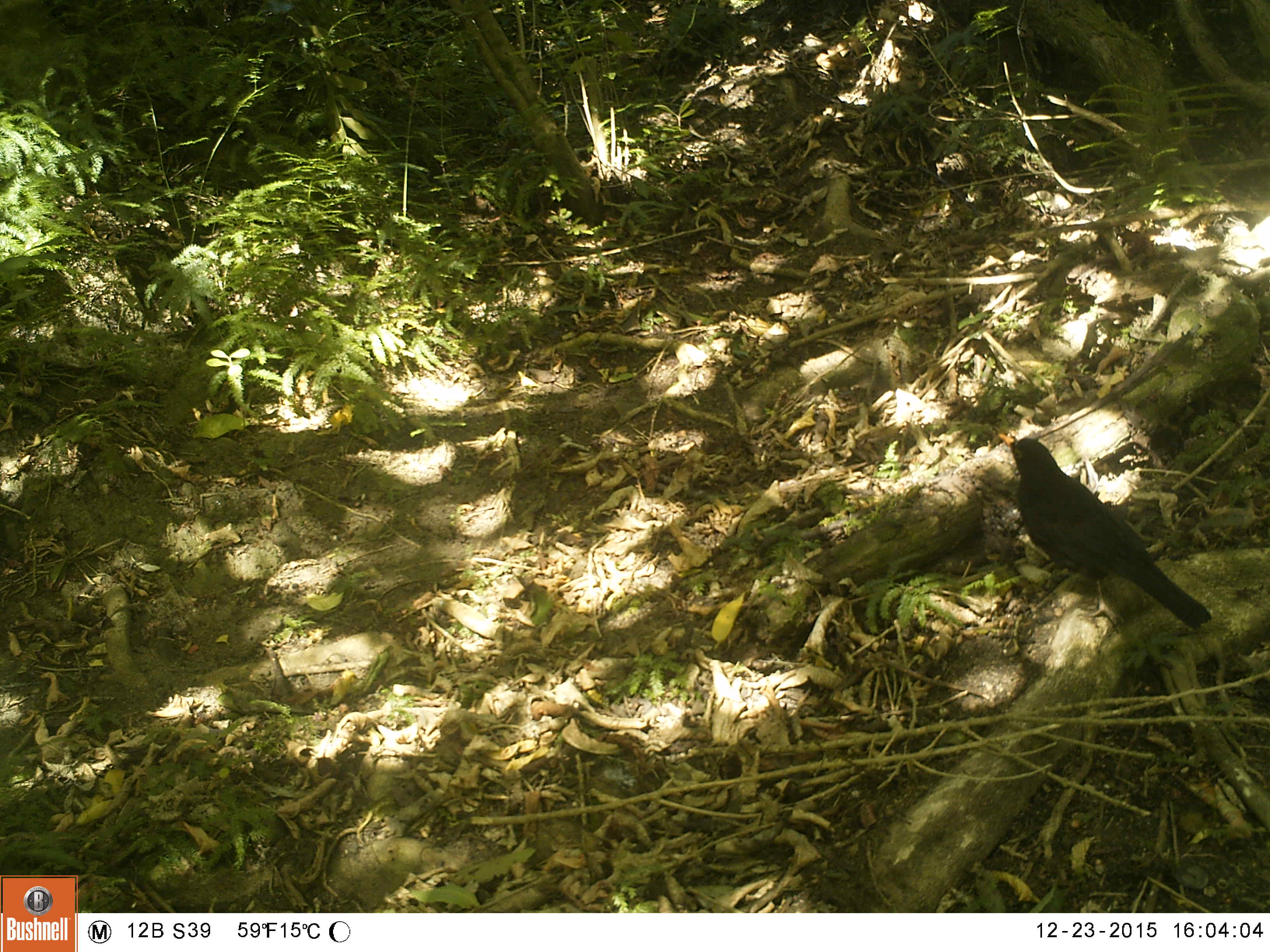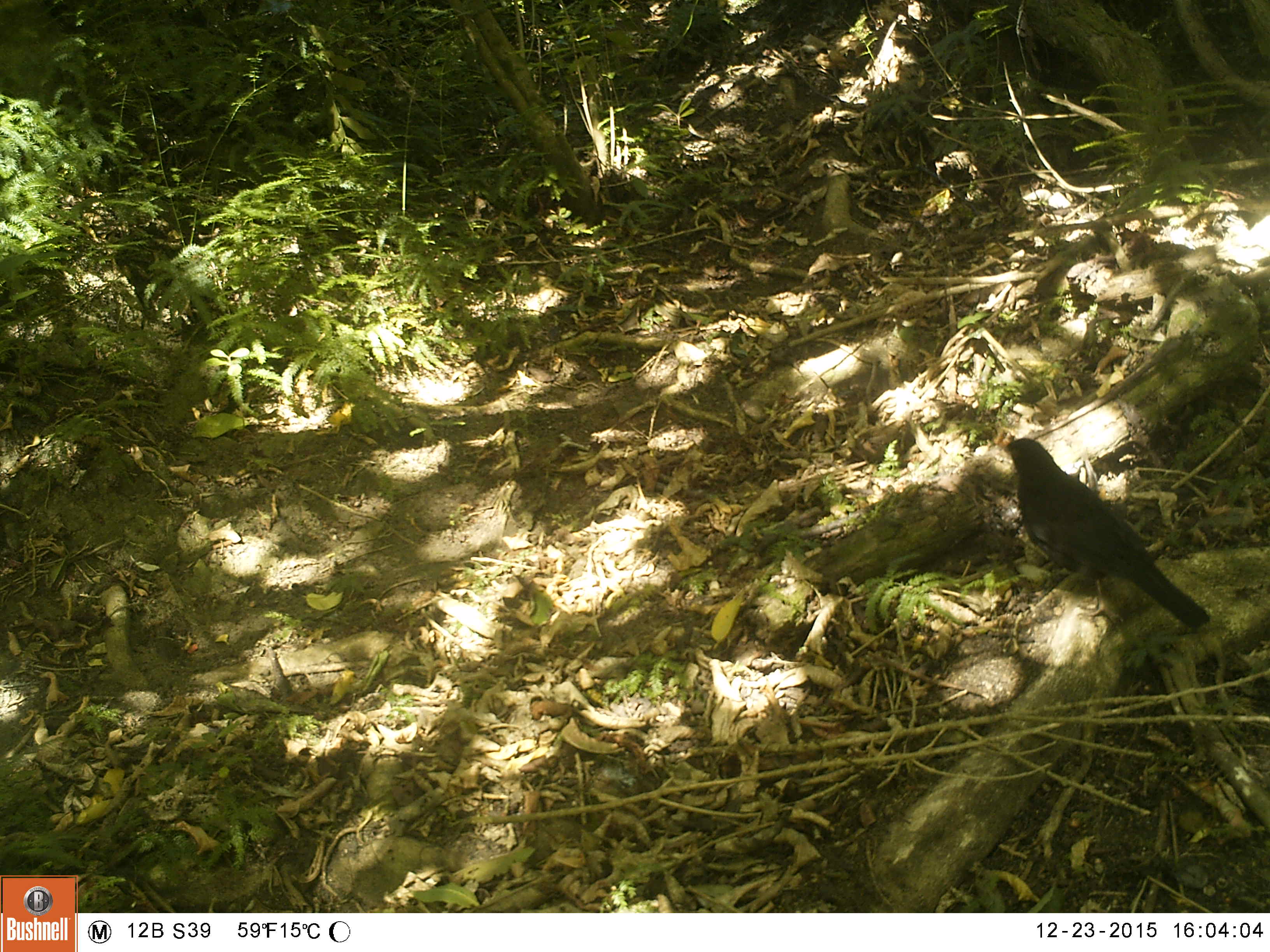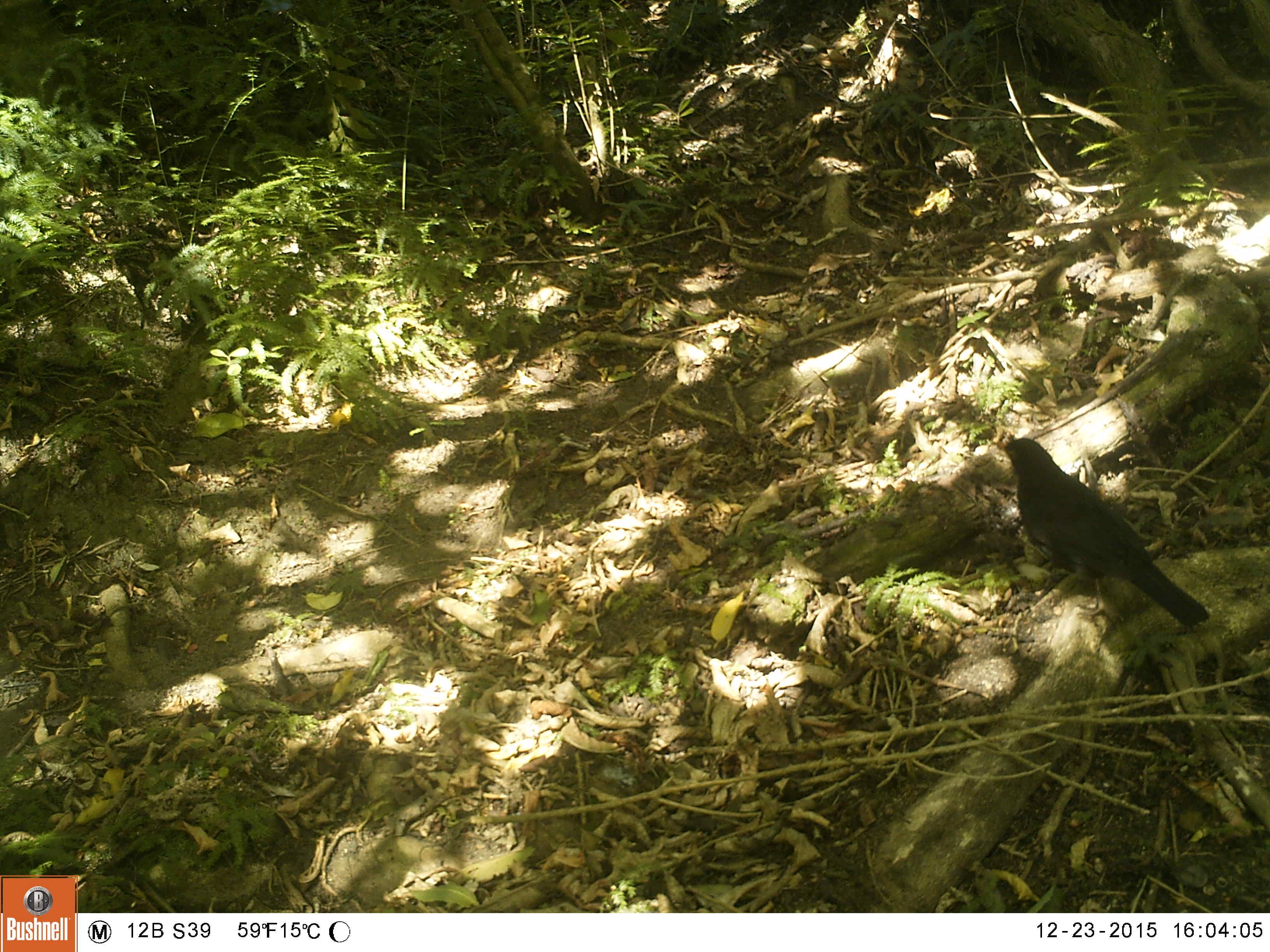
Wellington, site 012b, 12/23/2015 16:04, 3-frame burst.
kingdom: Animalia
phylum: Chordata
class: Aves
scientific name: Aves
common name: bird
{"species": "bird (Aves)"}